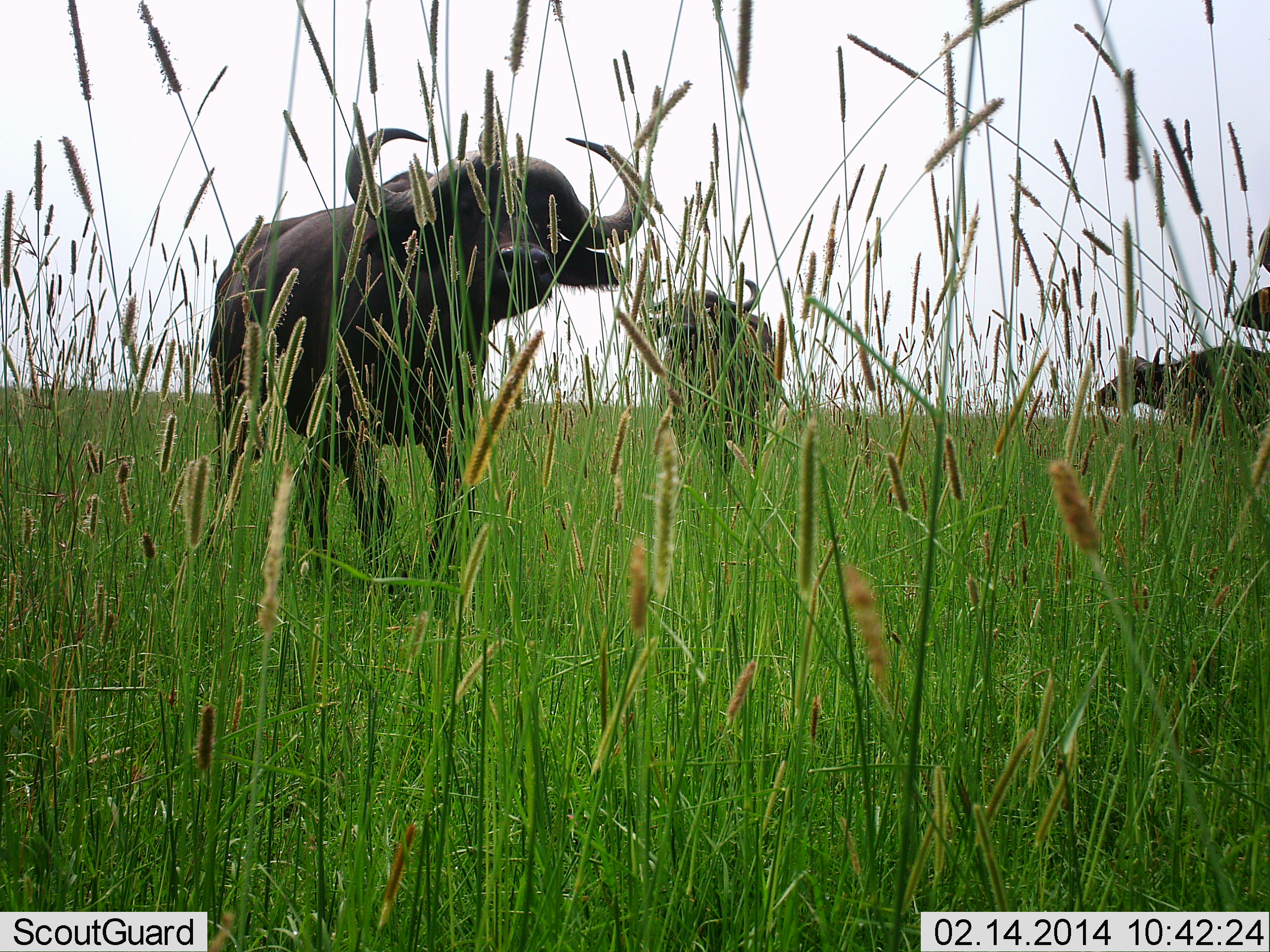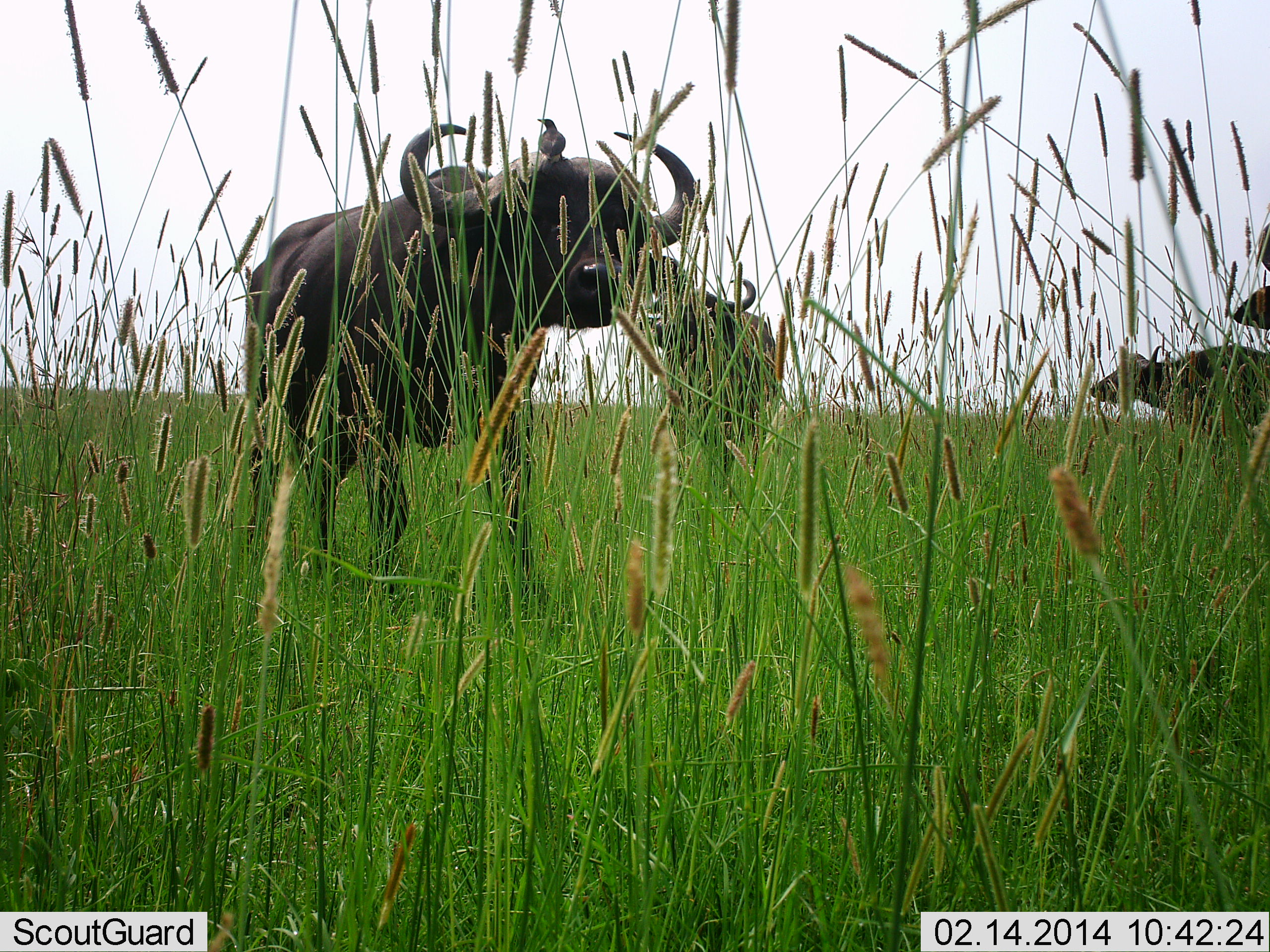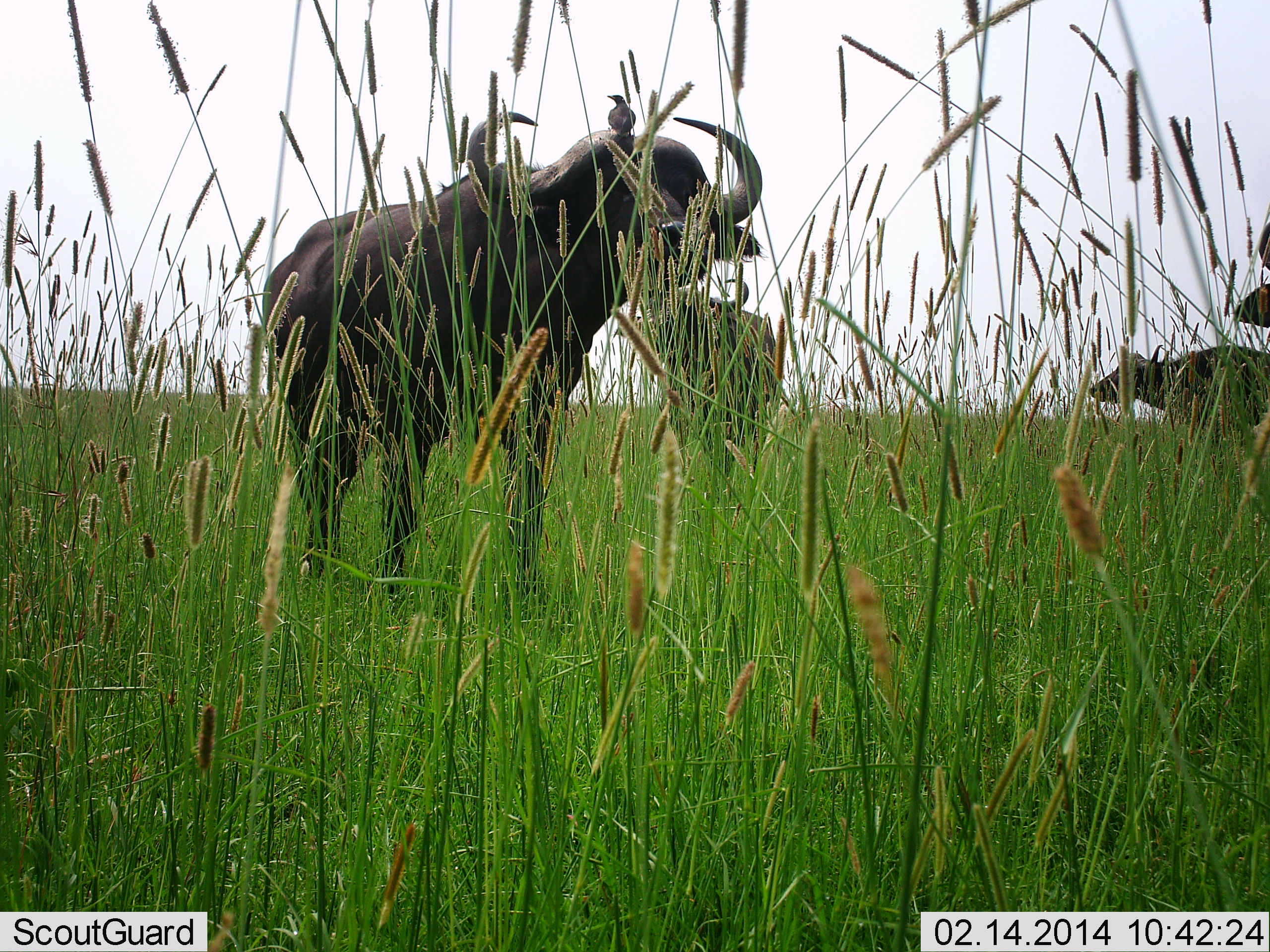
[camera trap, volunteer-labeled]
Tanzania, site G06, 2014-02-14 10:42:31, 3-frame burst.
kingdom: Animalia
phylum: Chordata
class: Mammalia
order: Artiodactyla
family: Bovidae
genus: Syncerus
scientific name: Syncerus caffer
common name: cape buffalo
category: buffalo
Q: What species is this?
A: Buffalo (cape buffalo) (Syncerus caffer).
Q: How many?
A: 4.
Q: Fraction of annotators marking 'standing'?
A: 86%.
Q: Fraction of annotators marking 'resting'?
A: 0%.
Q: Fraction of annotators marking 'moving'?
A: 42%.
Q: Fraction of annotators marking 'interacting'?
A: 0%.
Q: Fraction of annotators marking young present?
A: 0%.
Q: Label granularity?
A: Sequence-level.